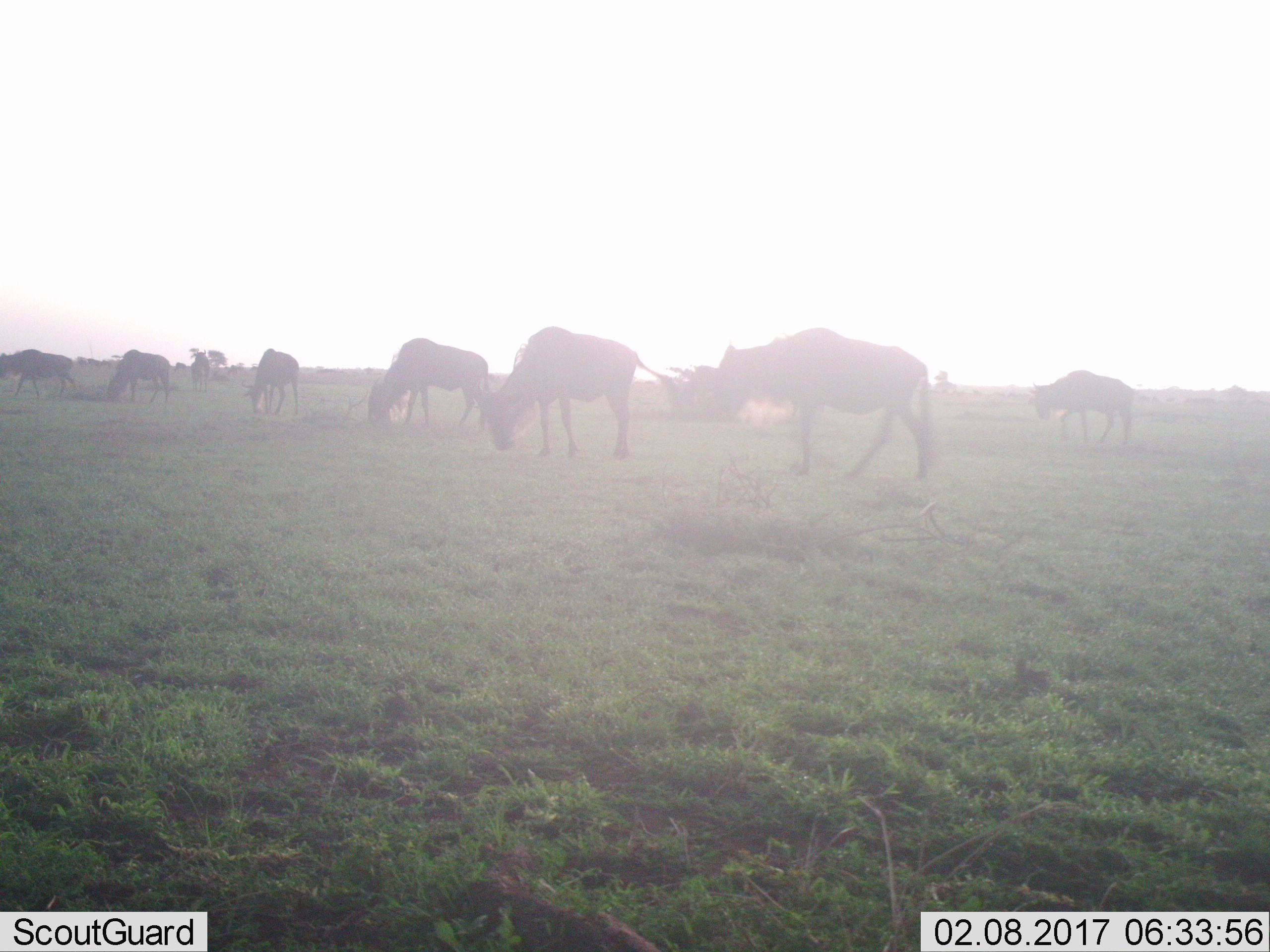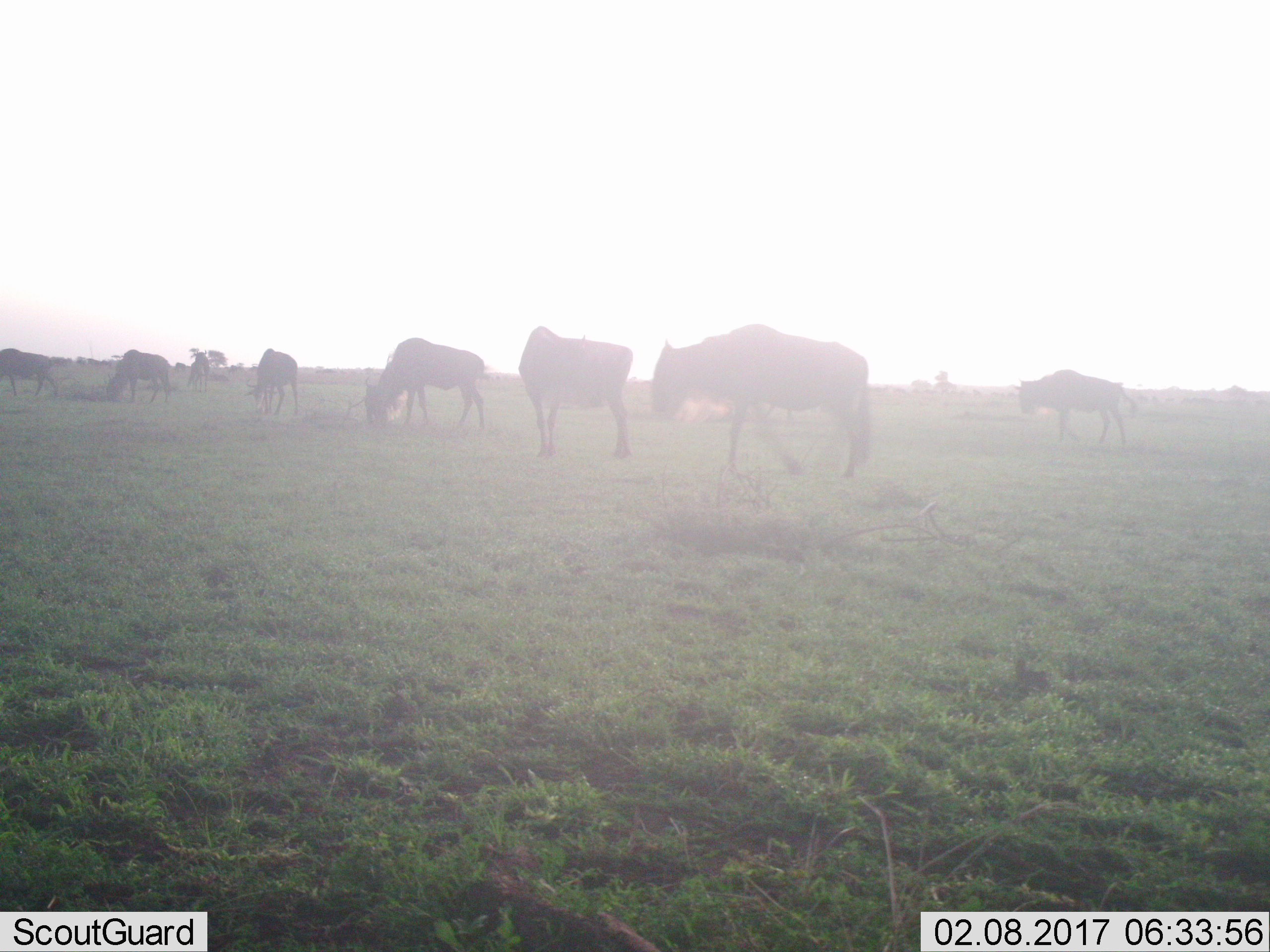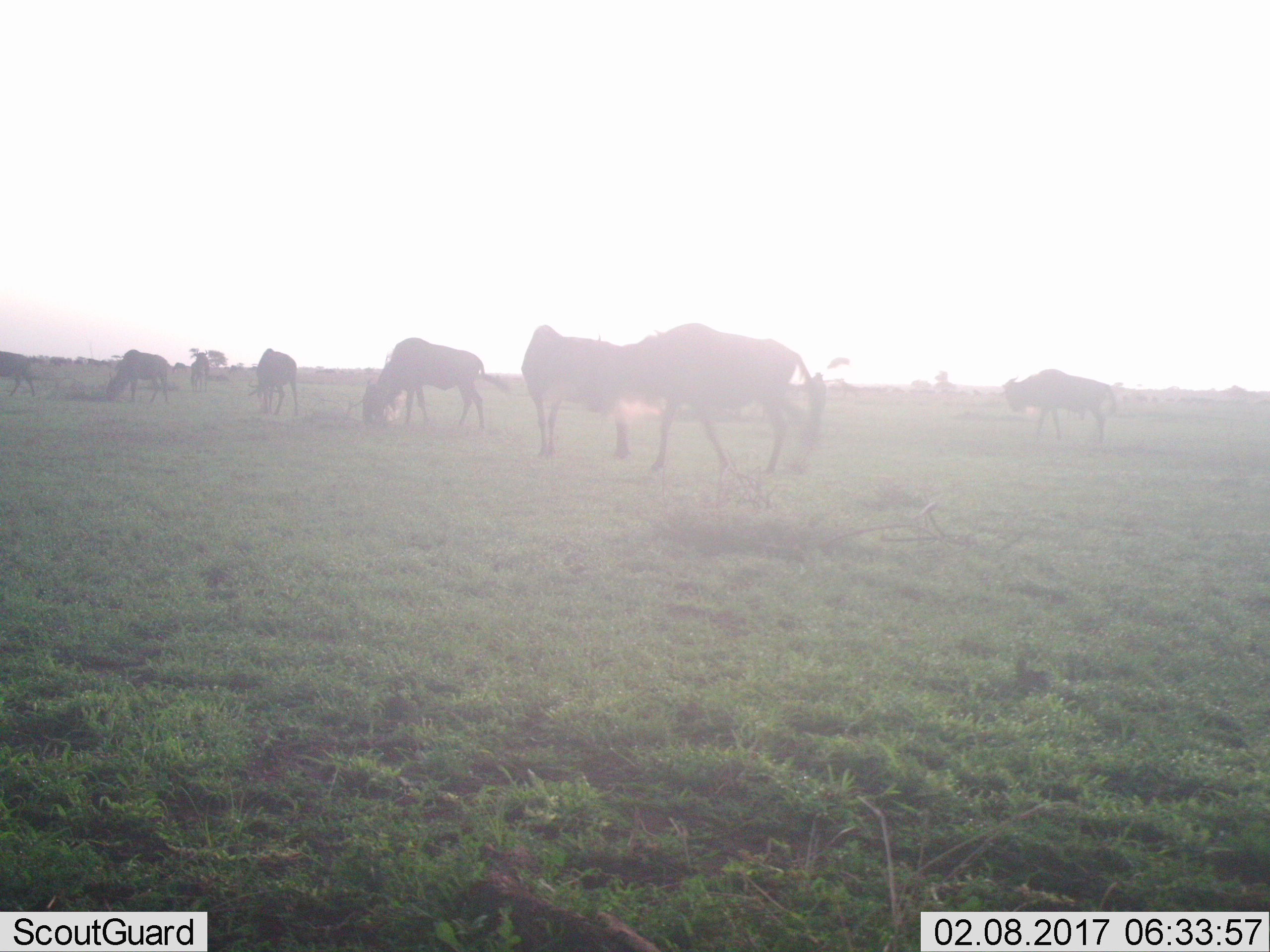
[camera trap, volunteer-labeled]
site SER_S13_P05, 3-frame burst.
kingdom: Animalia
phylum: Chordata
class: Mammalia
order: Artiodactyla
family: Bovidae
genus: Connochaetes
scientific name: Connochaetes taurinus taurinus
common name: blue wildebeest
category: wildebeestblue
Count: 8.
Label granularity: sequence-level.